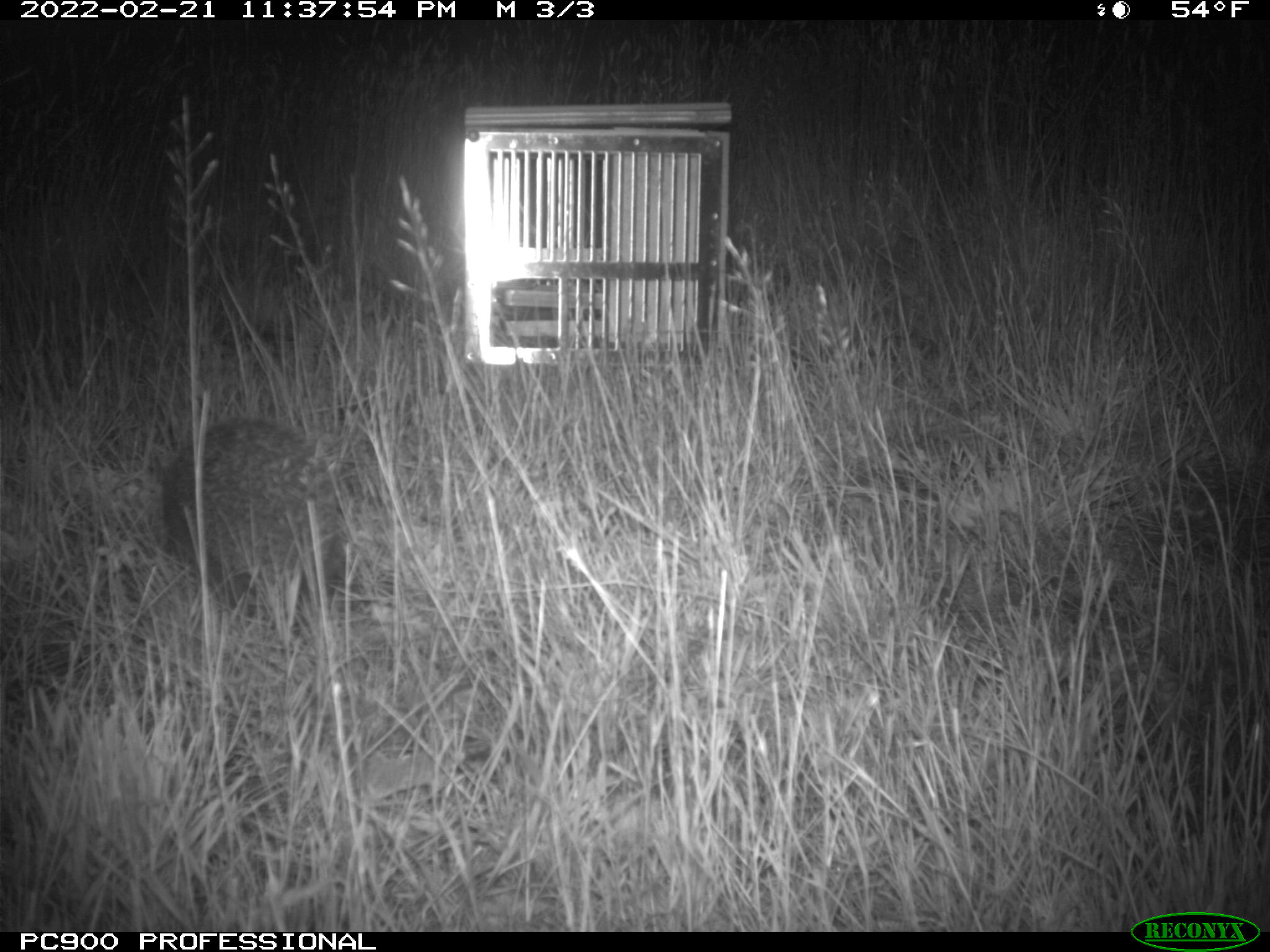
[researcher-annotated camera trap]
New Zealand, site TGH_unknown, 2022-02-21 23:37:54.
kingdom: Animalia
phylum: Chordata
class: Mammalia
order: Eulipotyphla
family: Erinaceidae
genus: Erinaceus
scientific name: Erinaceus europaeus europaeus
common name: european hedgehog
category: hedgehog